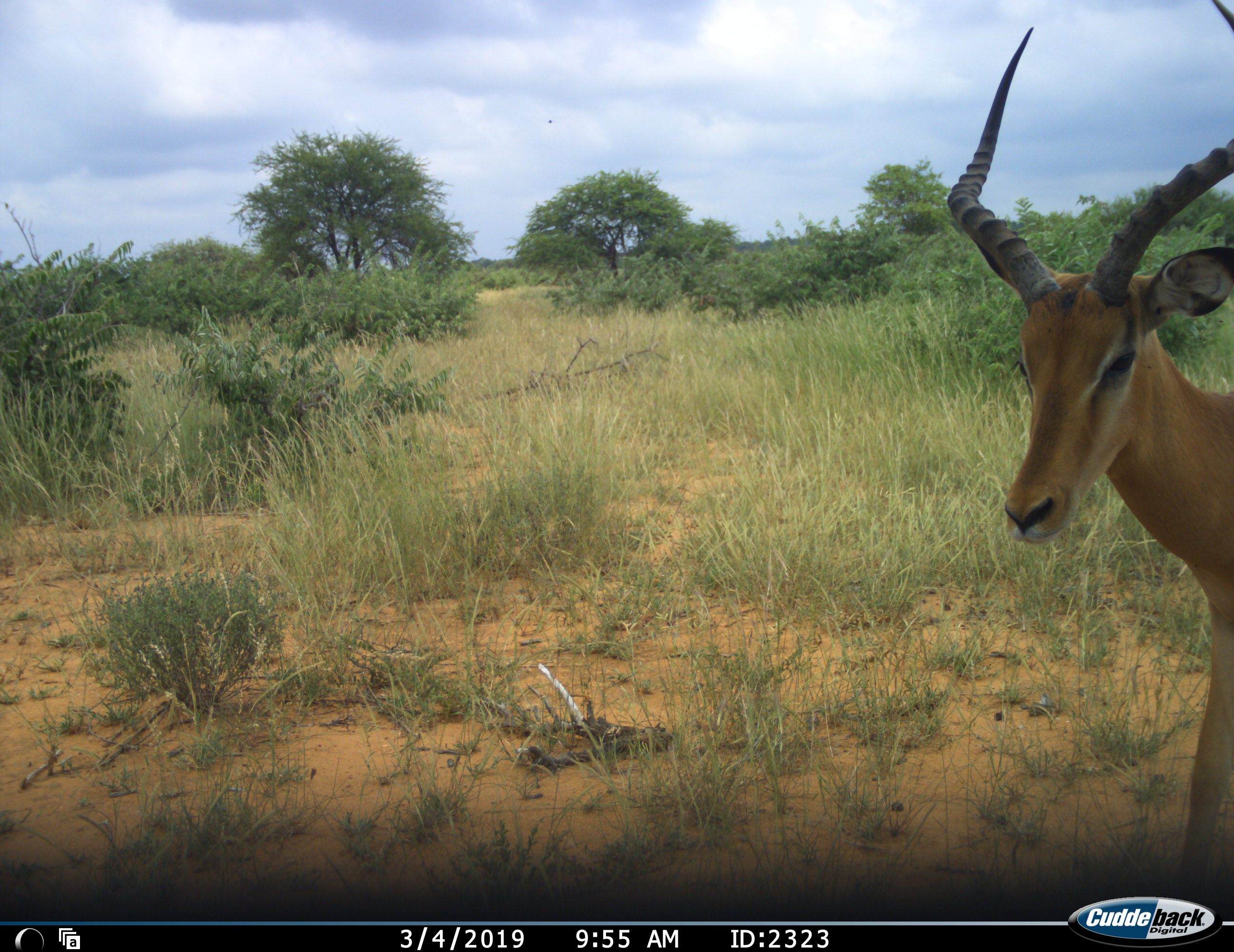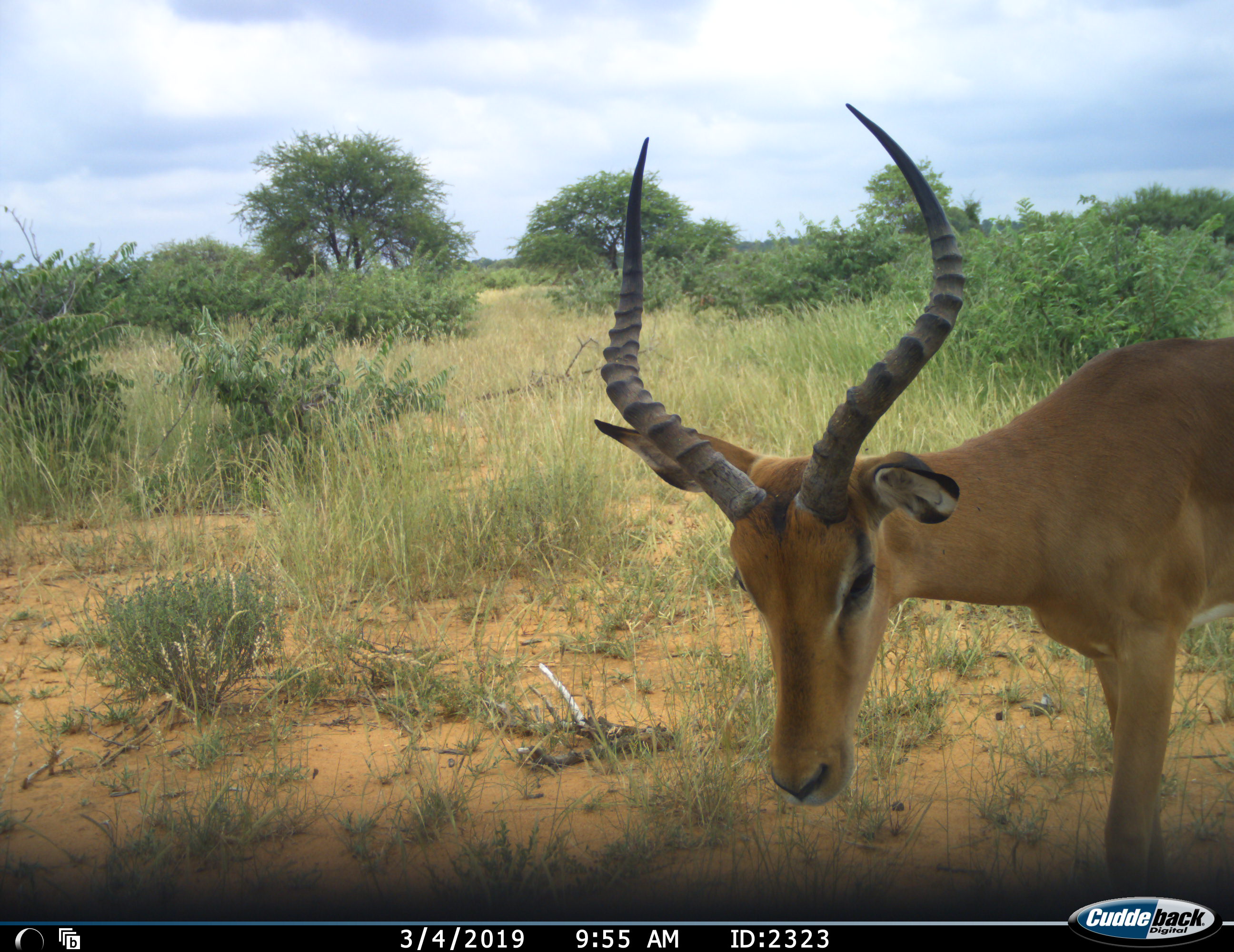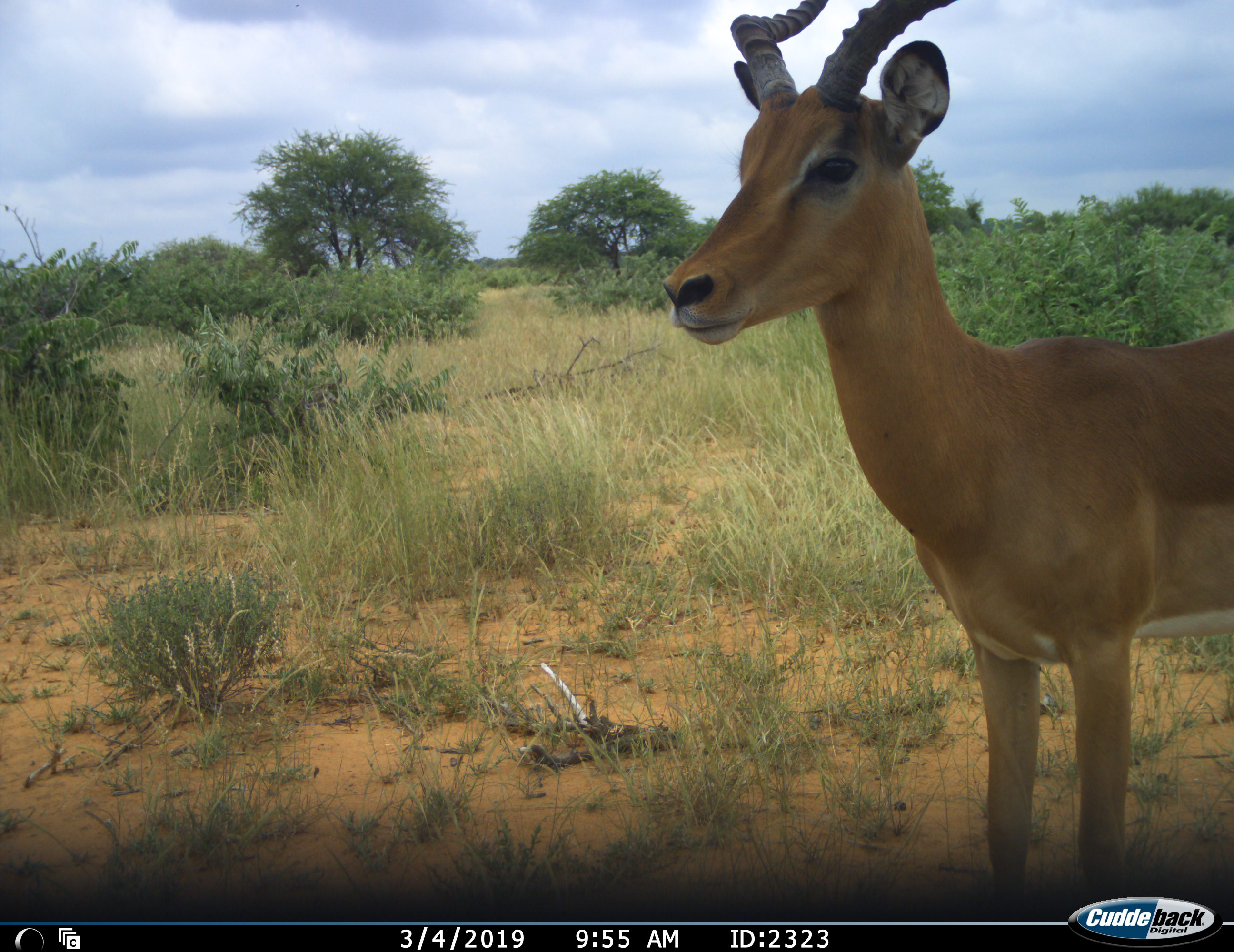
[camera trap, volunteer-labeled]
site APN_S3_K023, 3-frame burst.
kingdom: Animalia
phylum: Chordata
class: Mammalia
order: Artiodactyla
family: Bovidae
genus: Aepyceros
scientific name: Aepyceros melampus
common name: impala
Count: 1.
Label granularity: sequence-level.